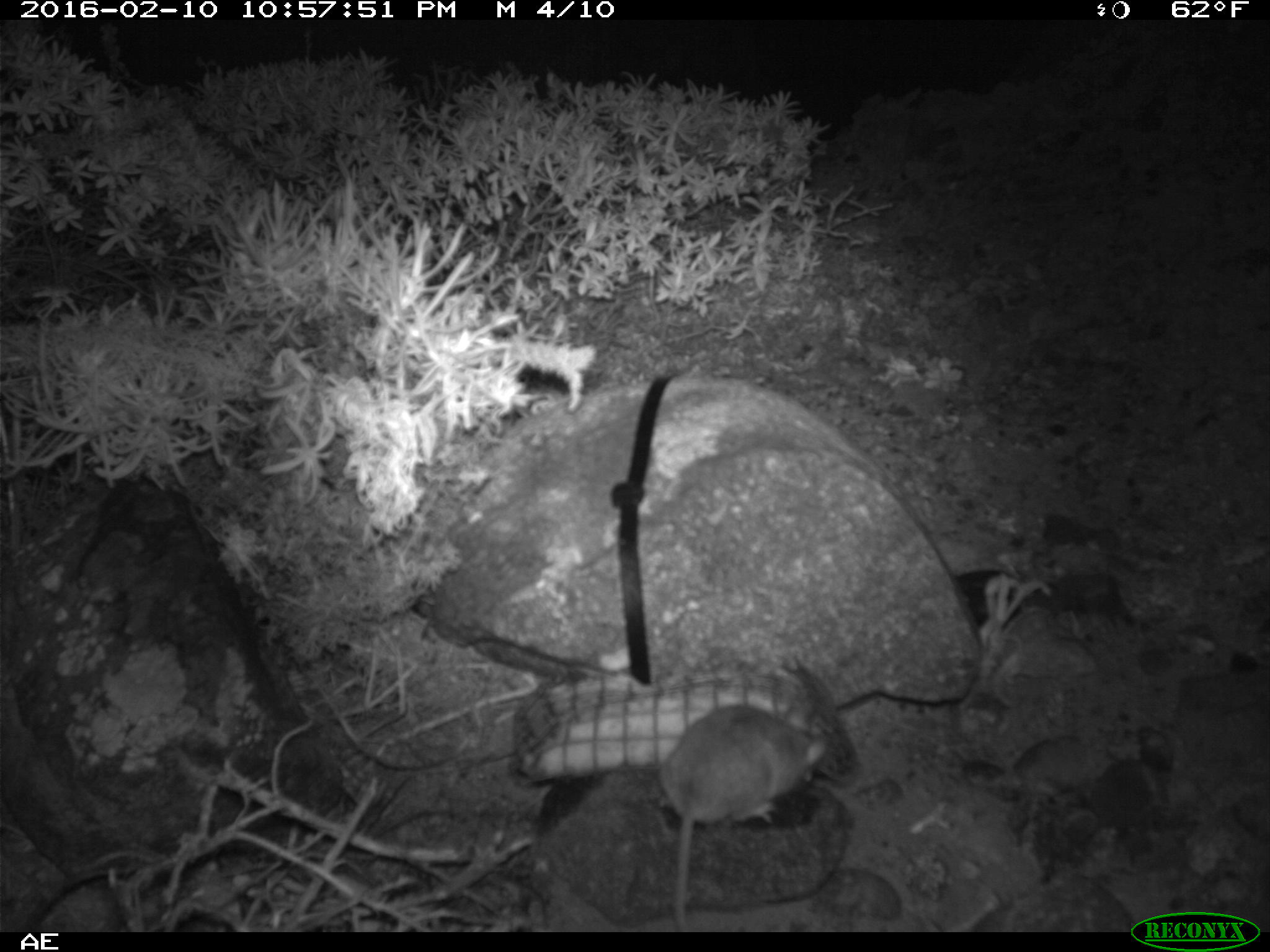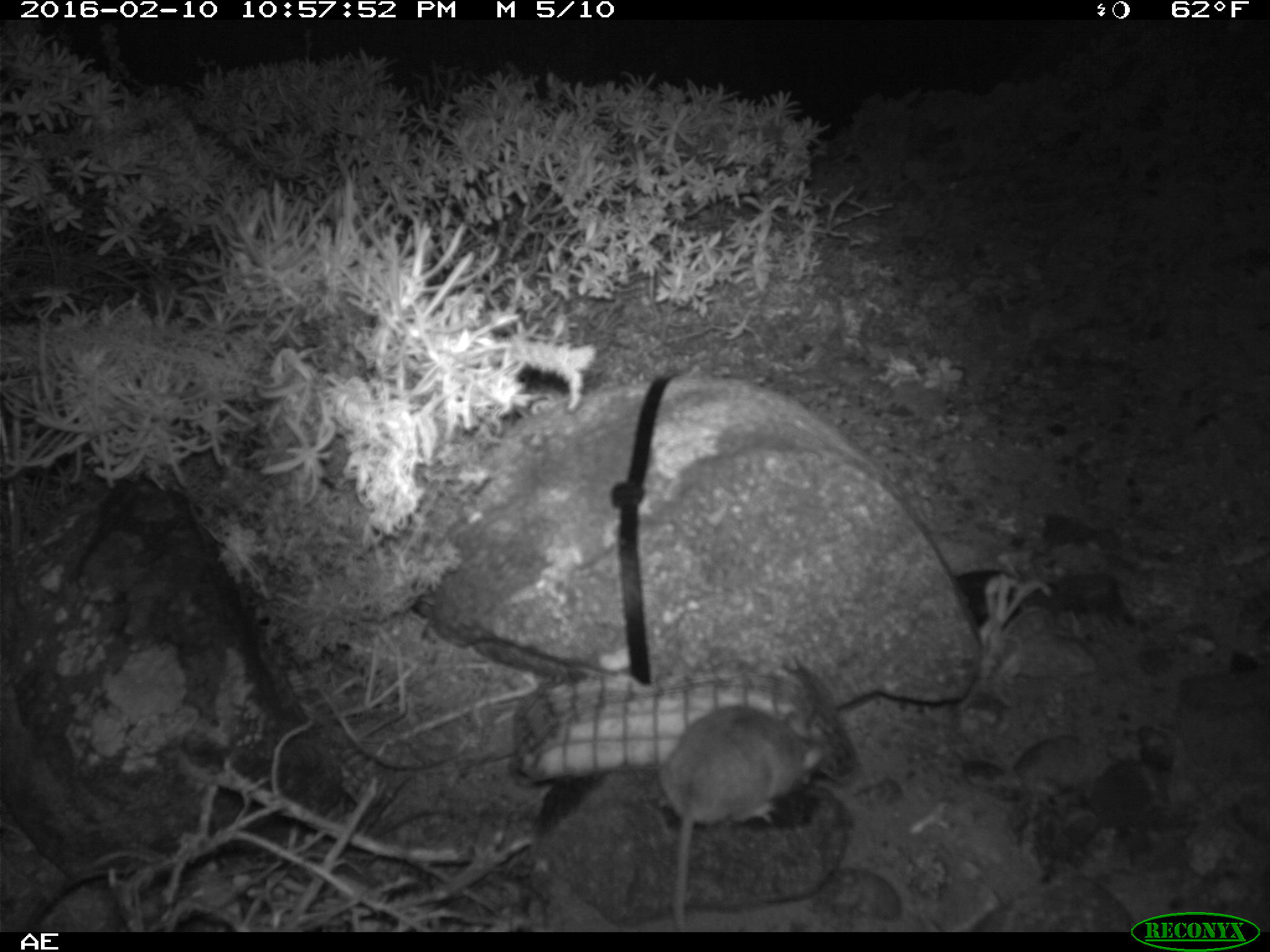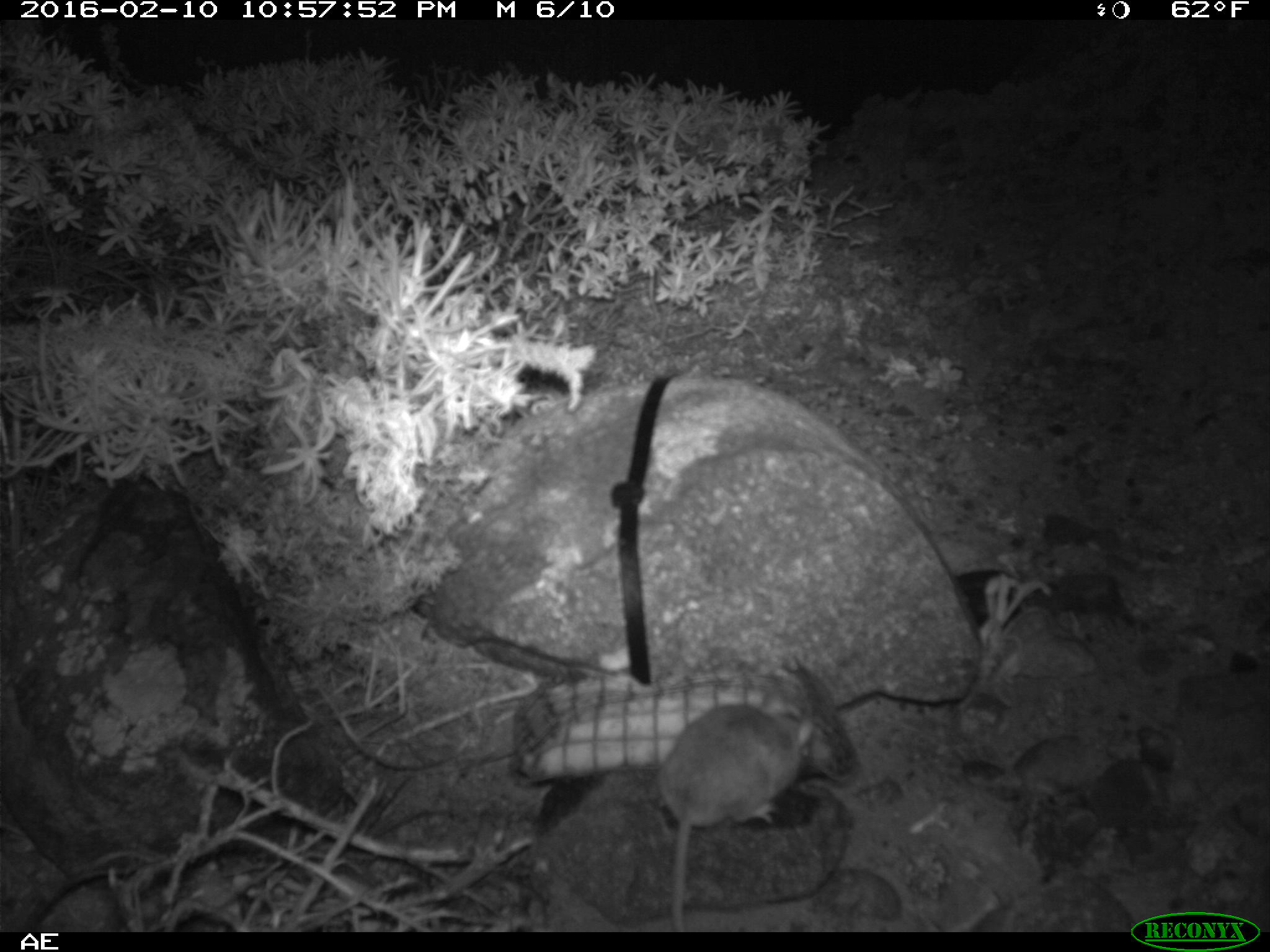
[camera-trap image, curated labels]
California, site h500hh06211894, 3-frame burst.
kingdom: Animalia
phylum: Chordata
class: Mammalia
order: Rodentia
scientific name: Rodentia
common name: rodent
Rodent (Rodentia).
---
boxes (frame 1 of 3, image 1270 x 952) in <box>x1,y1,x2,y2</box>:
rodent: <box>656,703,824,931</box>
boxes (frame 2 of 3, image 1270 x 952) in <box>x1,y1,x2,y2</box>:
rodent: <box>659,707,827,931</box>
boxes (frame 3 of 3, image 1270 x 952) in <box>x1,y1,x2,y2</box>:
rodent: <box>657,689,814,932</box>